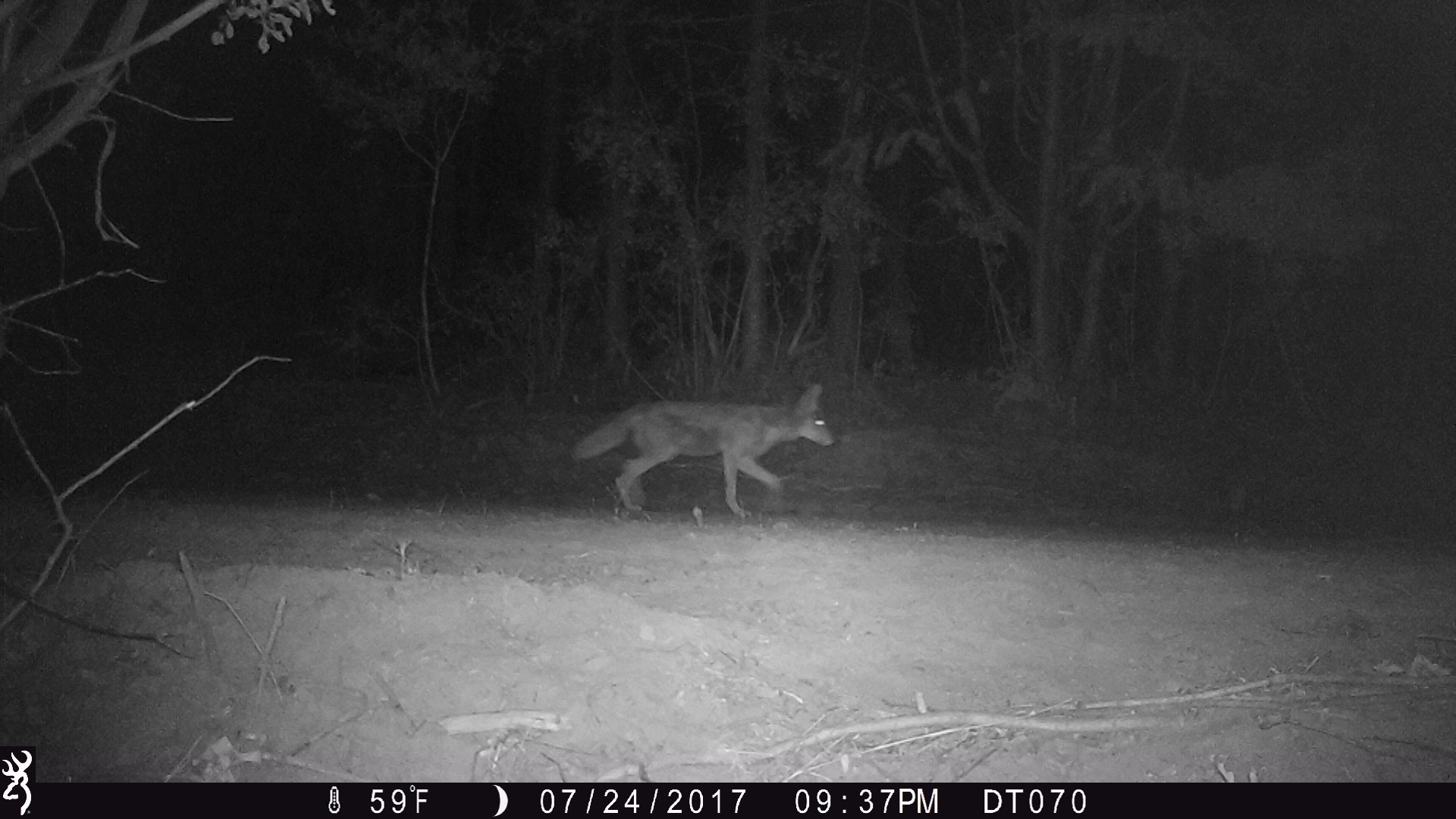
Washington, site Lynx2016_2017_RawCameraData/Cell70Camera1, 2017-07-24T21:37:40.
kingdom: Animalia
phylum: Chordata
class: Mammalia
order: Carnivora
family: Canidae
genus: Canis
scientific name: Canis latrans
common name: coyote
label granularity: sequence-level